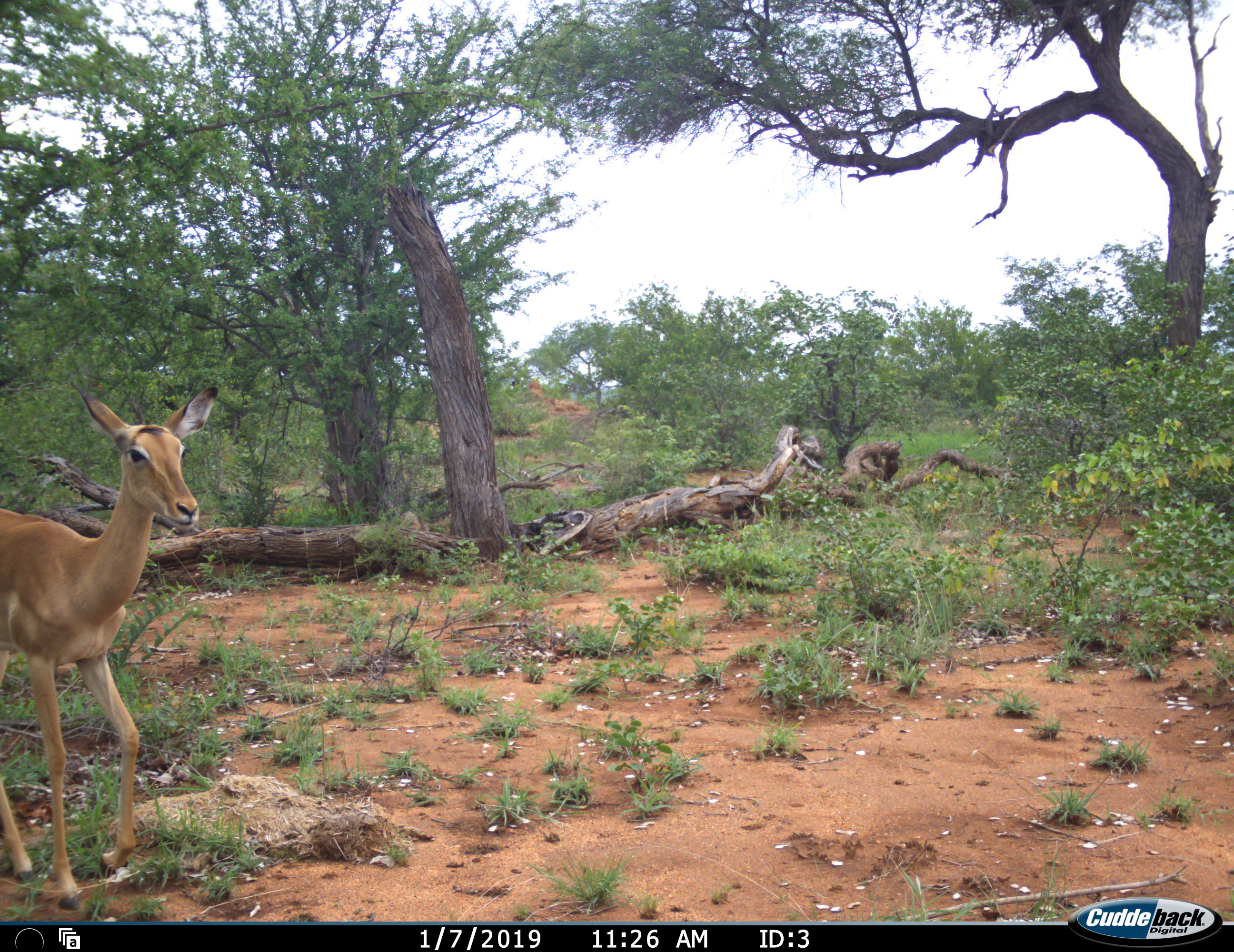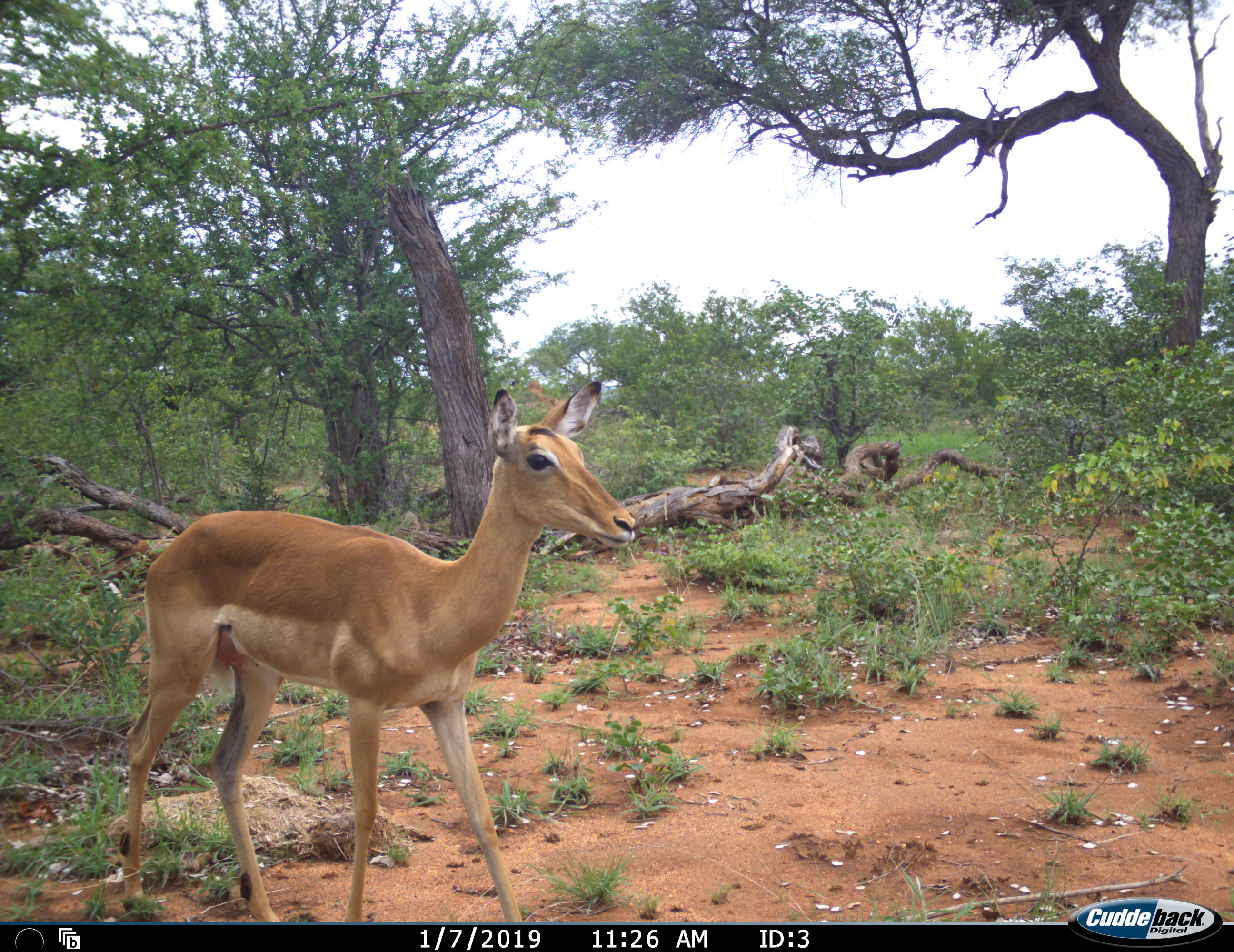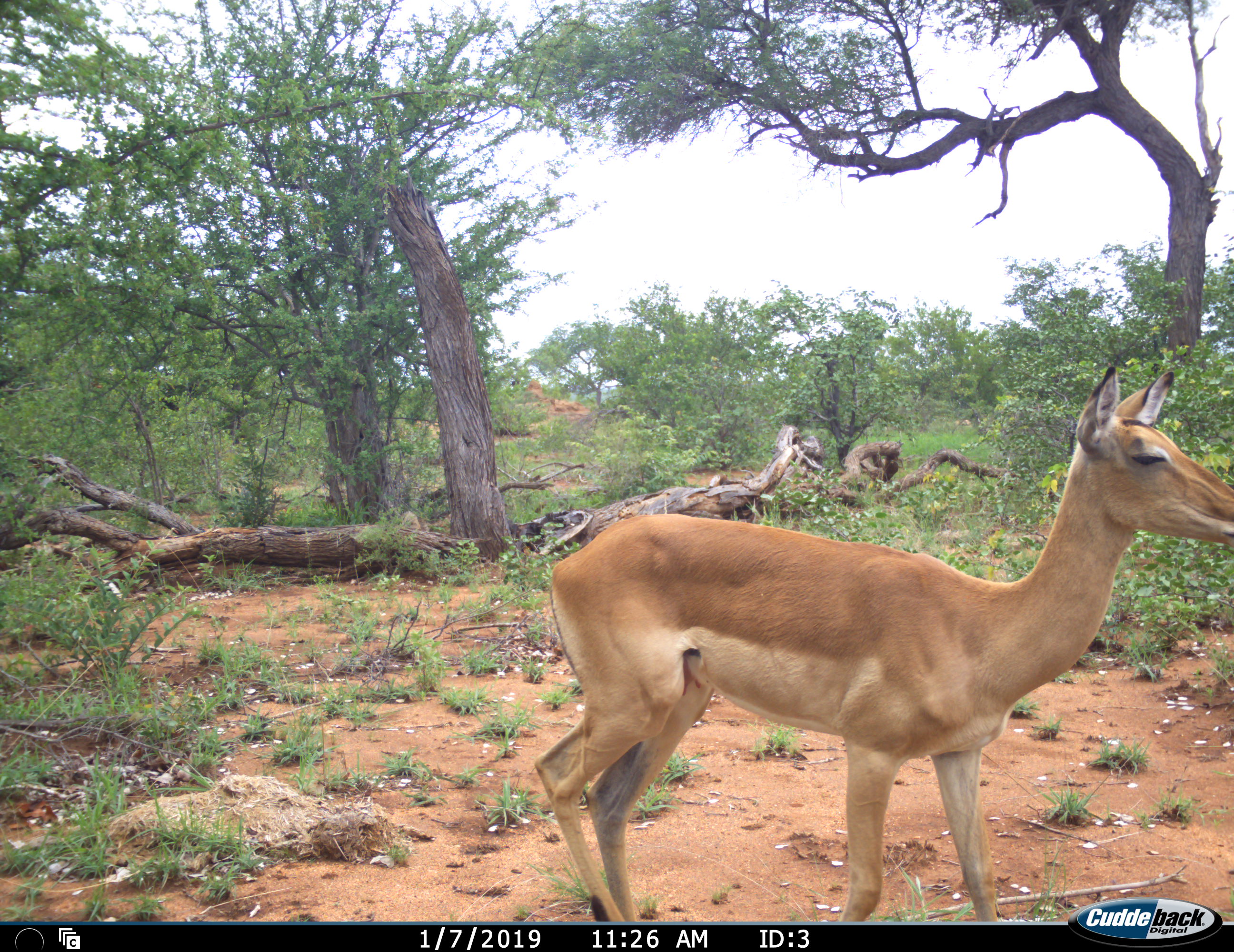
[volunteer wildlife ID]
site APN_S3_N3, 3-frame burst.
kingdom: Animalia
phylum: Chordata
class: Mammalia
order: Artiodactyla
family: Bovidae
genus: Aepyceros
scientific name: Aepyceros melampus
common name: impala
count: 1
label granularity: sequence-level